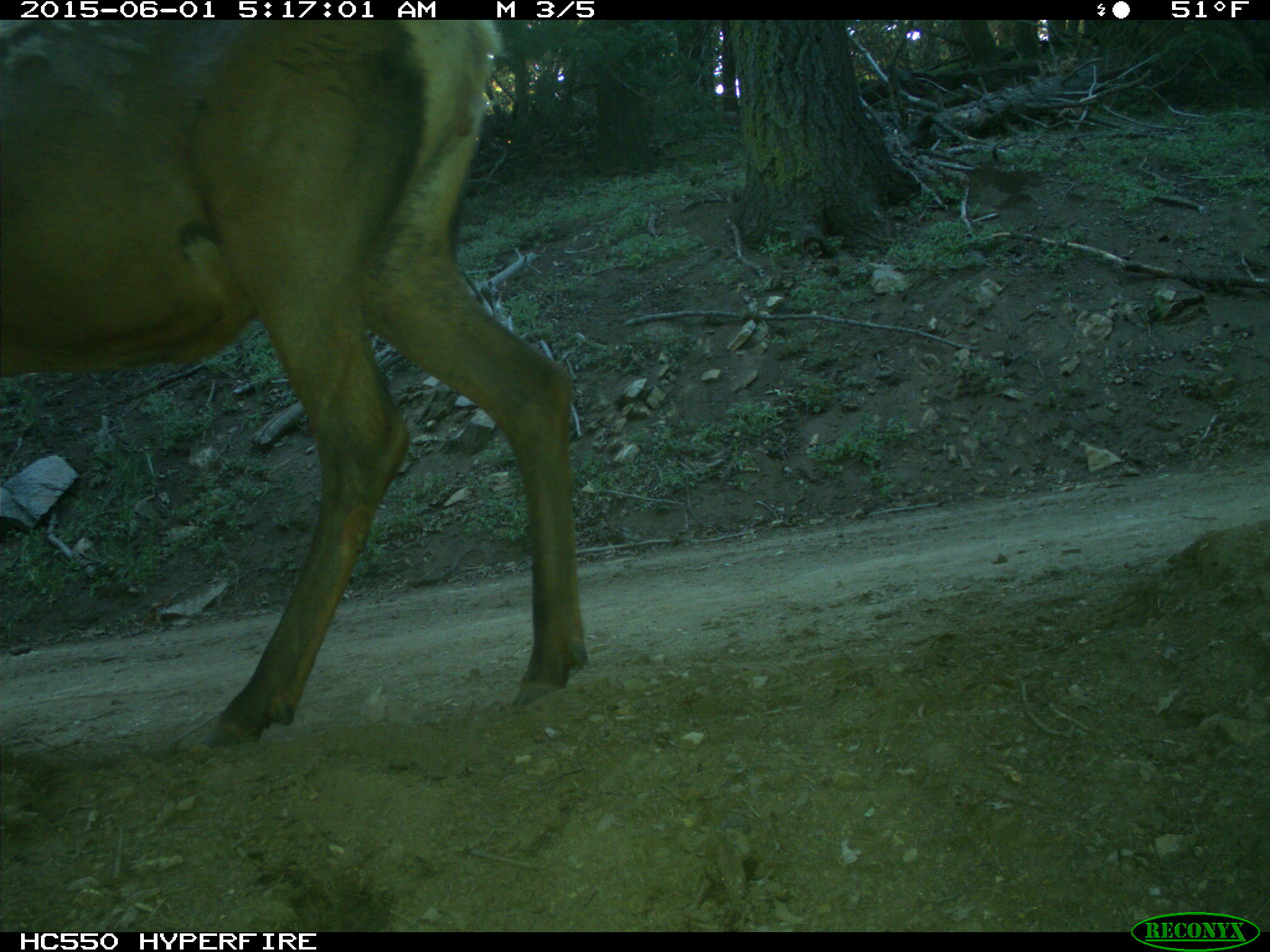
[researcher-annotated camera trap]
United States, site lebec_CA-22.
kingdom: Animalia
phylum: Chordata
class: Mammalia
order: Artiodactyla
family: Cervidae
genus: Cervus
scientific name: Cervus canadensis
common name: elk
Cervus canadensis (elk).